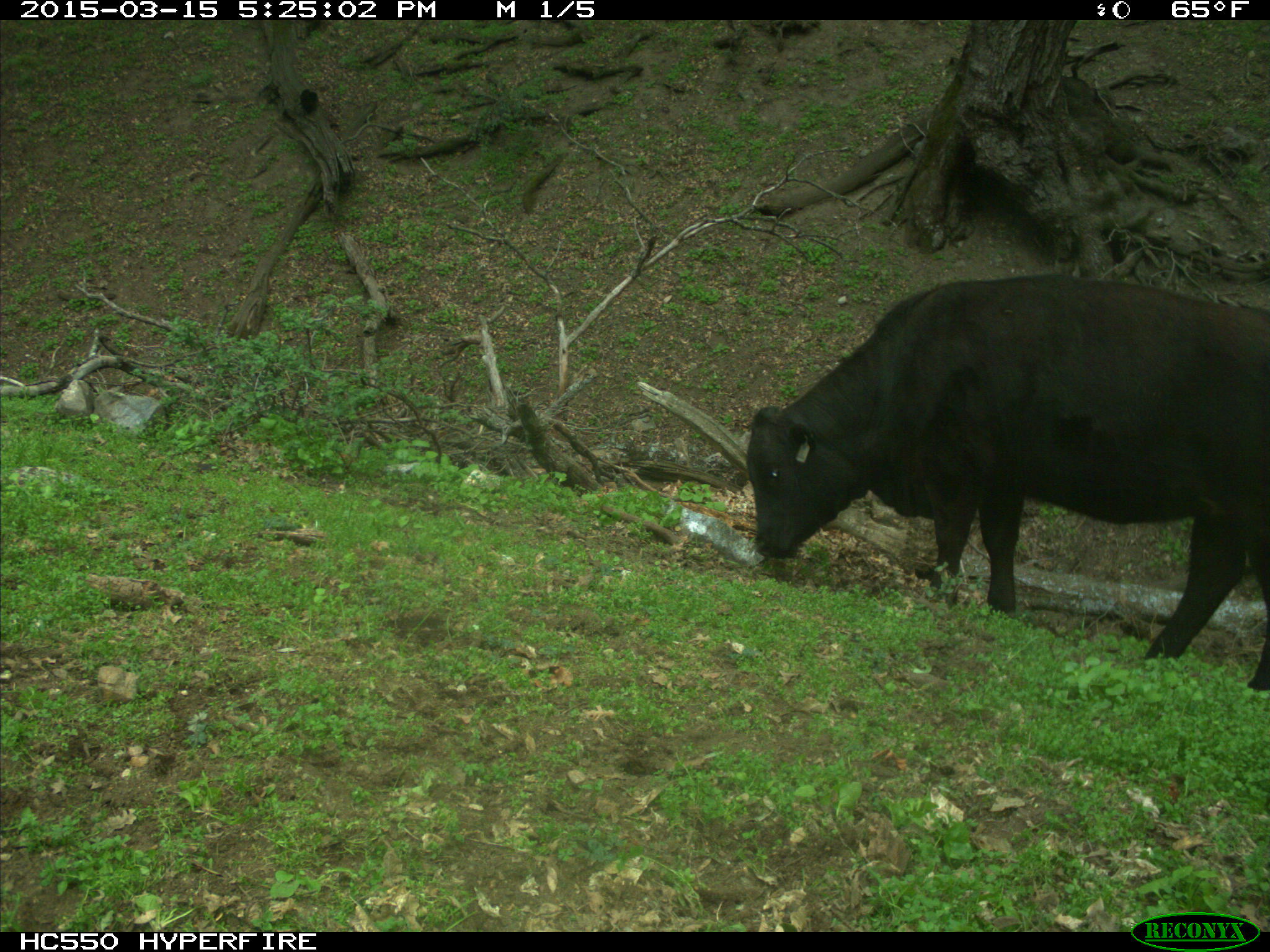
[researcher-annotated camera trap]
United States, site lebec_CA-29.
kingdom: Animalia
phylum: Chordata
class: Mammalia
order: Artiodactyla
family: Bovidae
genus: Bos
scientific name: Bos taurus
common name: domestic cow